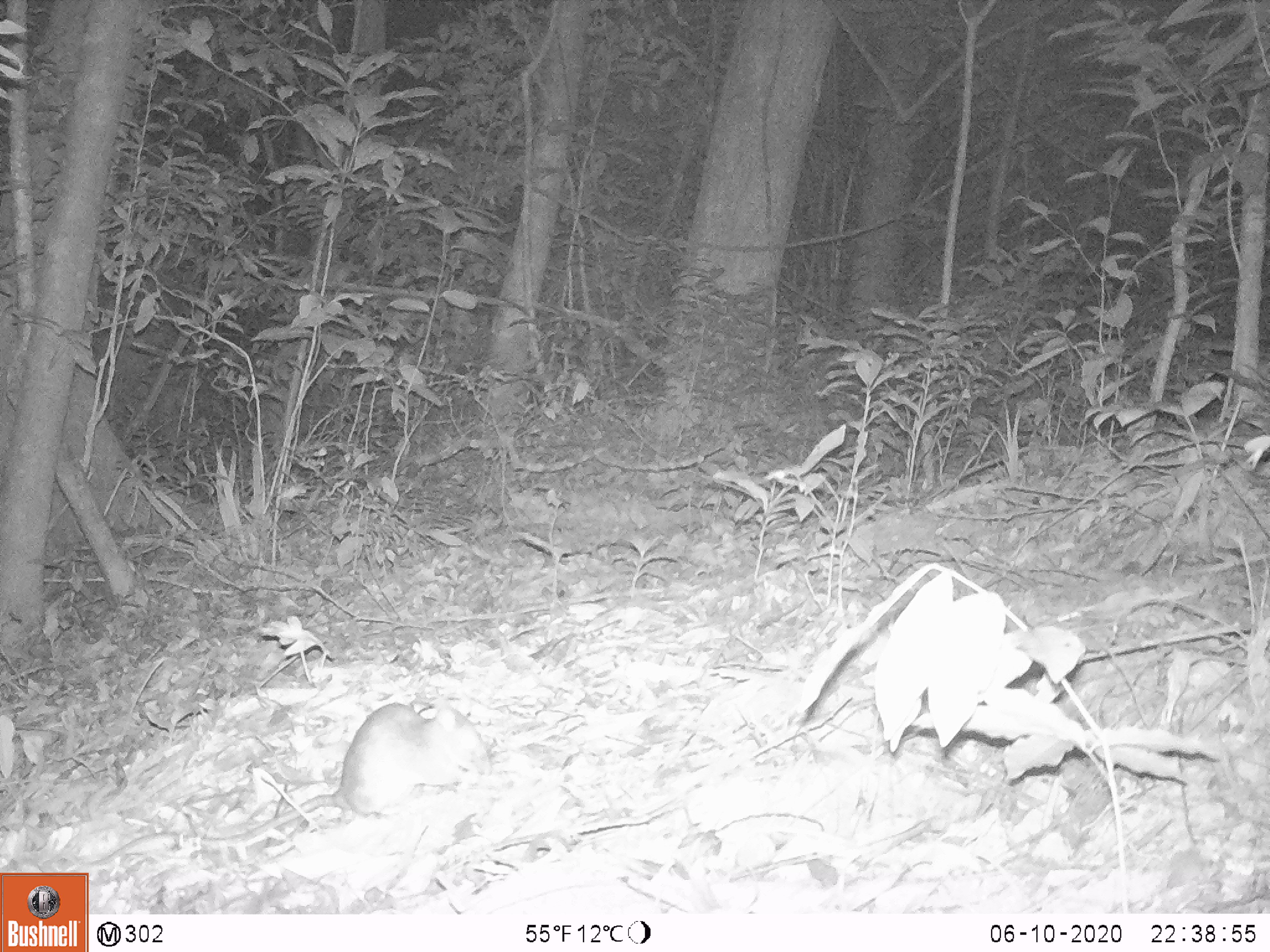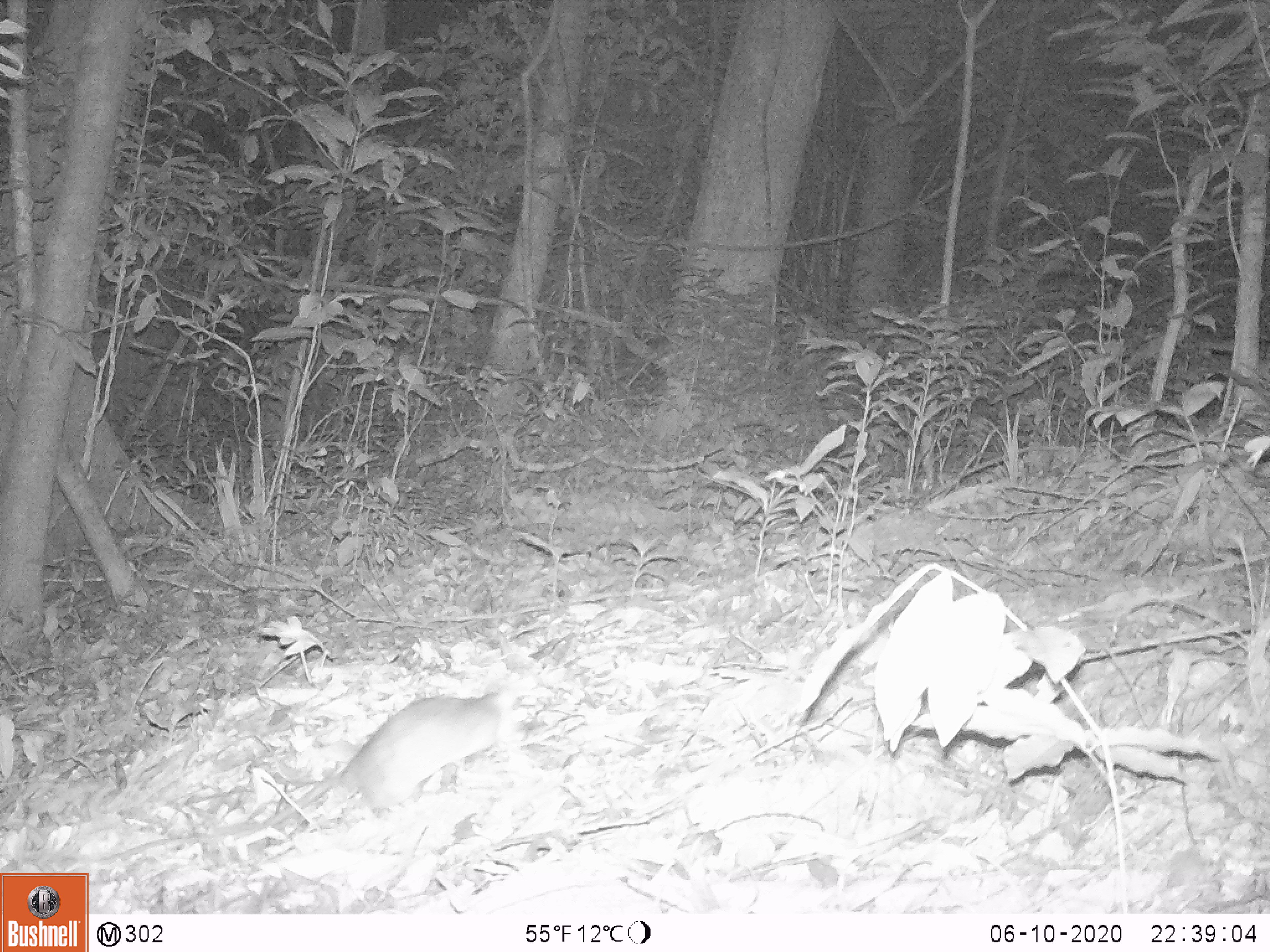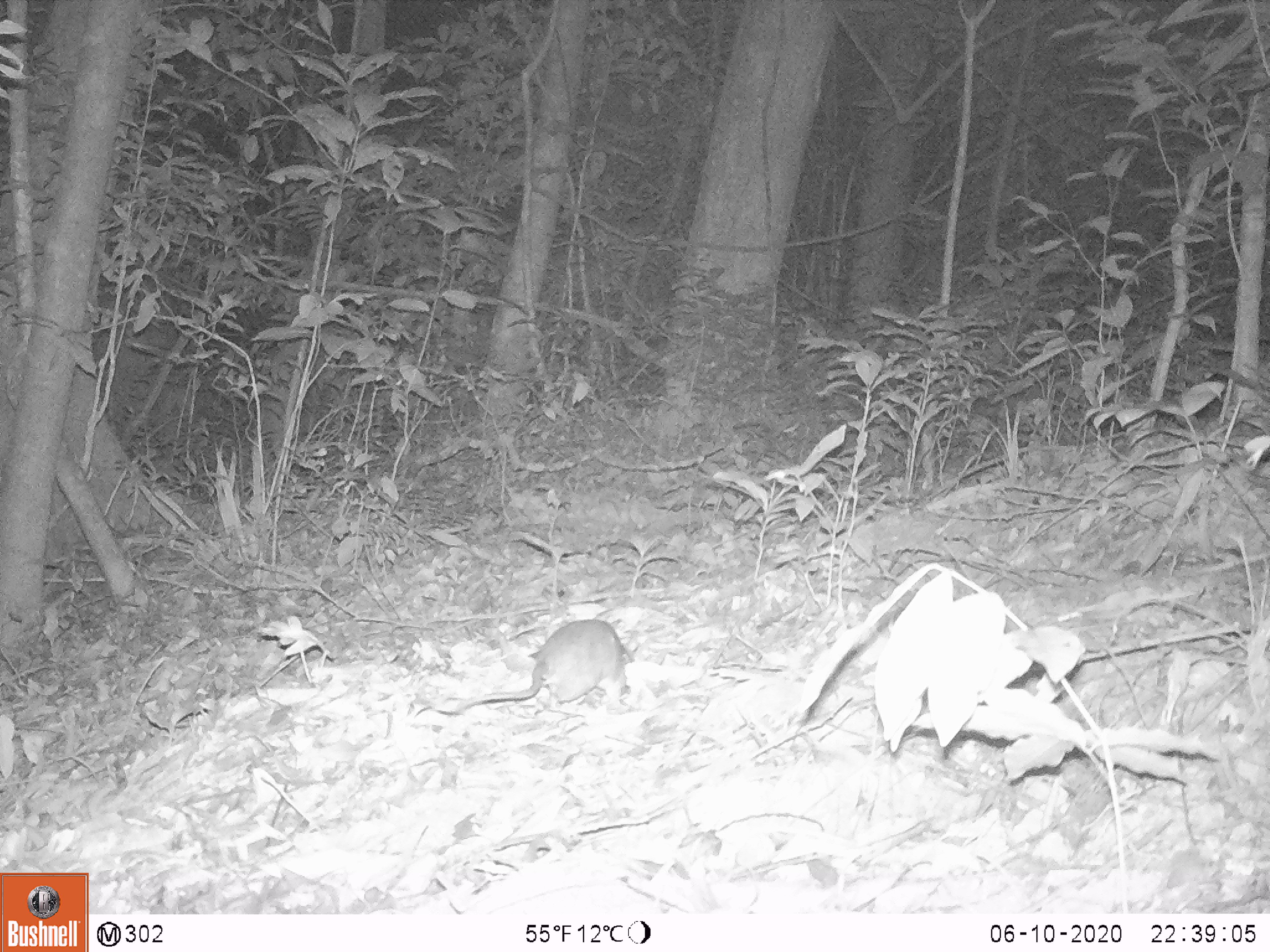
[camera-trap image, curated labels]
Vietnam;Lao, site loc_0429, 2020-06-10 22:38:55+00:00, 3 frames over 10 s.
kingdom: Animalia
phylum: Chordata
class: Mammalia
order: Rodentia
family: Muridae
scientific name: Muridae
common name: old-world mice and rats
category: unidentified murid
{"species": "unidentified murid (old-world mice and rats) (Muridae)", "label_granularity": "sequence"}